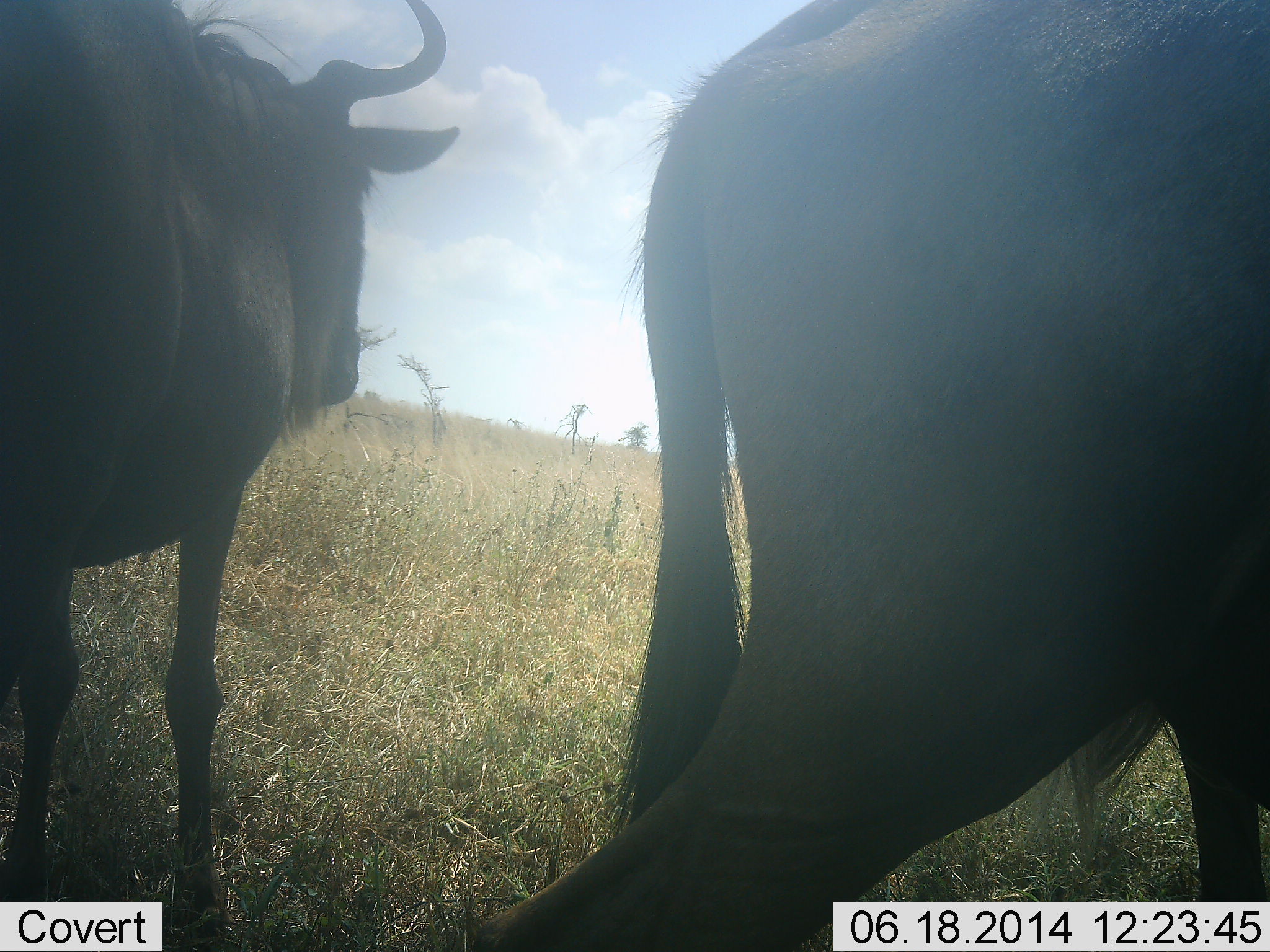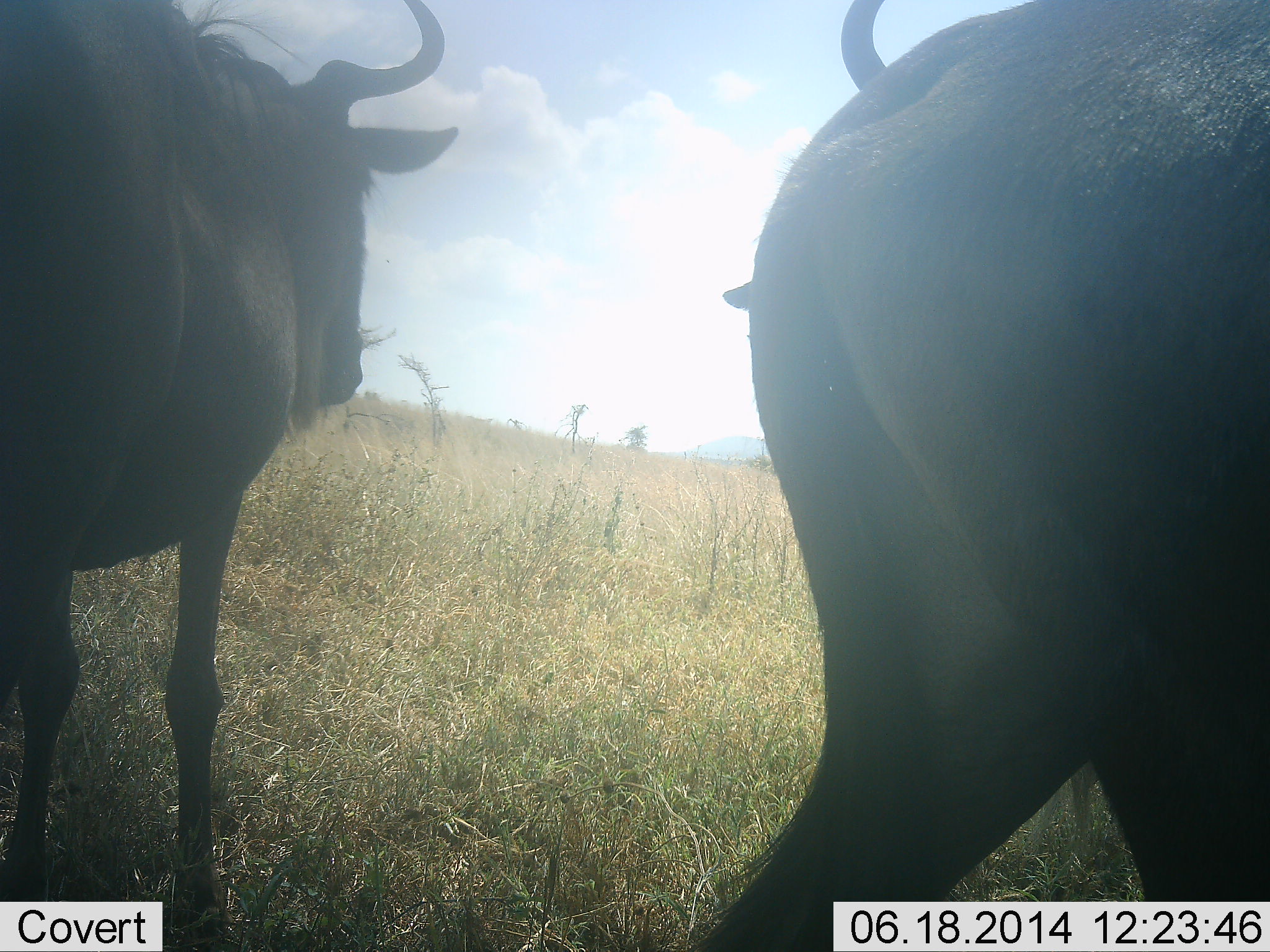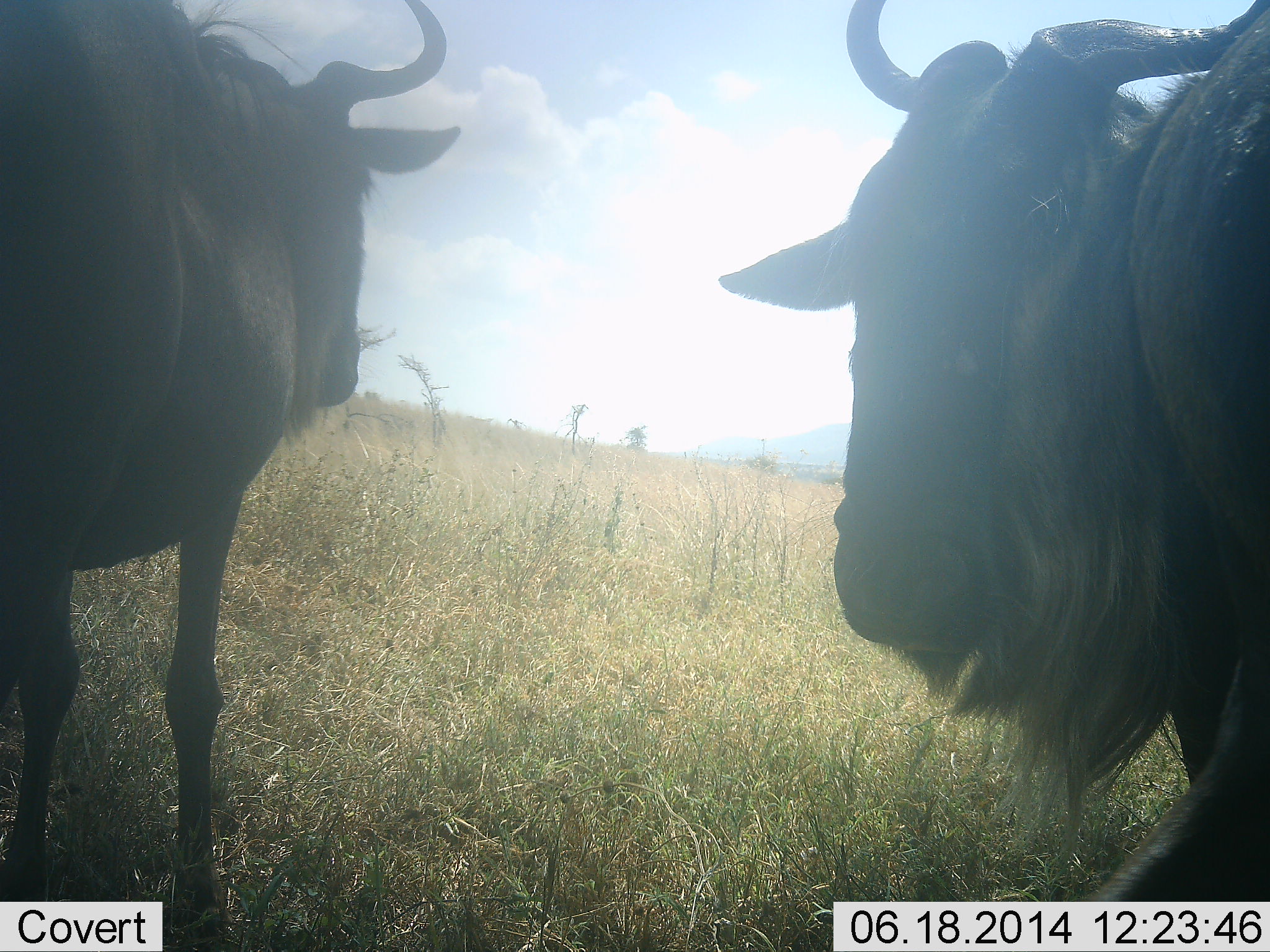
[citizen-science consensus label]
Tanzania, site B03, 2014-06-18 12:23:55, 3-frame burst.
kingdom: Animalia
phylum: Chordata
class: Mammalia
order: Artiodactyla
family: Bovidae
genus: Connochaetes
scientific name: Connochaetes taurinus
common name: blue wildebeest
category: wildebeest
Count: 3.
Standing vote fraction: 70%.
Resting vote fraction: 20%.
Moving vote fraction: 40%.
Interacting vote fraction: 0%.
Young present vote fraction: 0%.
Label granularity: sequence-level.